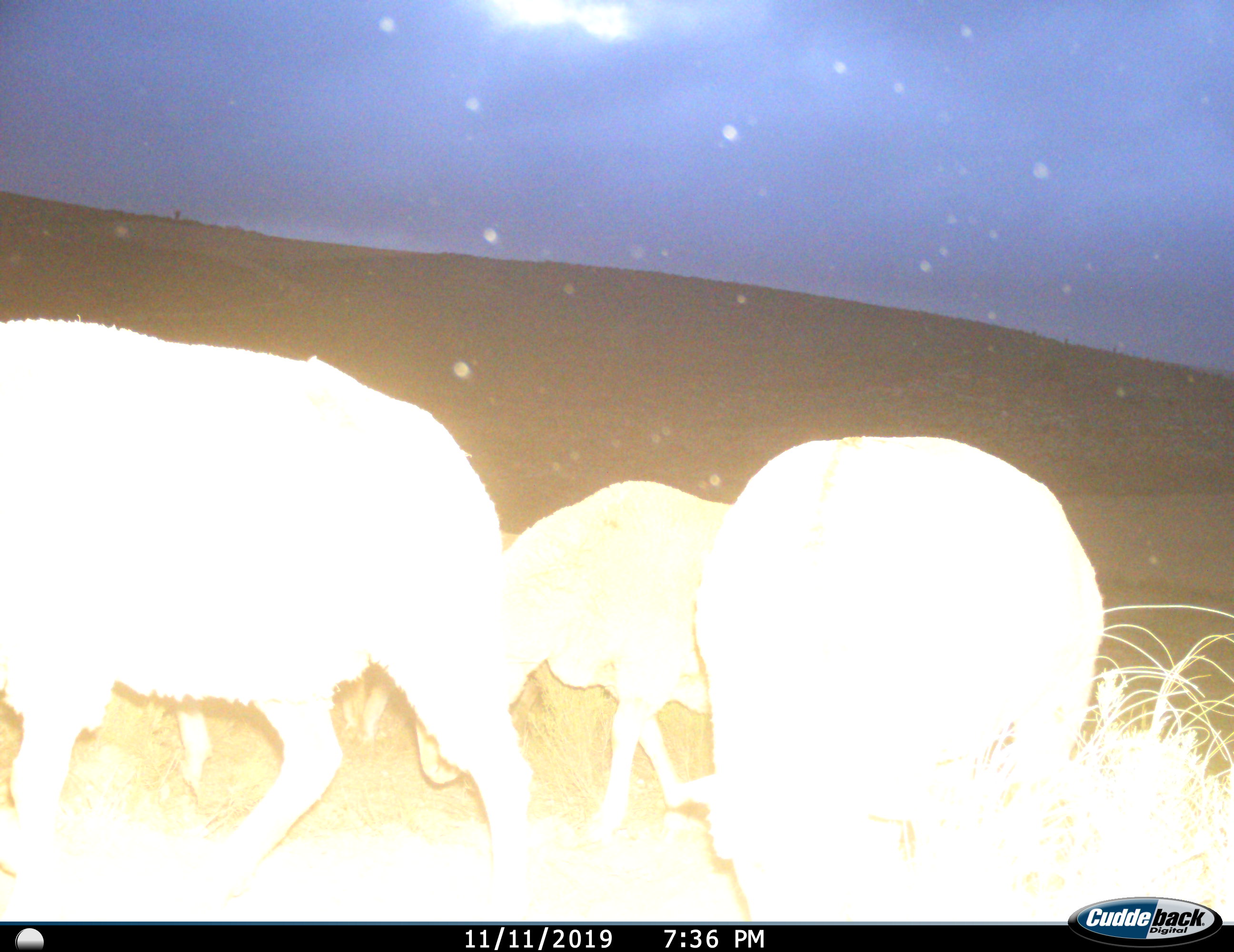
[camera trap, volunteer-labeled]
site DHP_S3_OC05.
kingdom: Animalia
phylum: Chordata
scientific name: Vertebrata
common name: domestic animal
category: domesticanimal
Domesticanimal (domestic animal) (Vertebrata), count 4. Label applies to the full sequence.